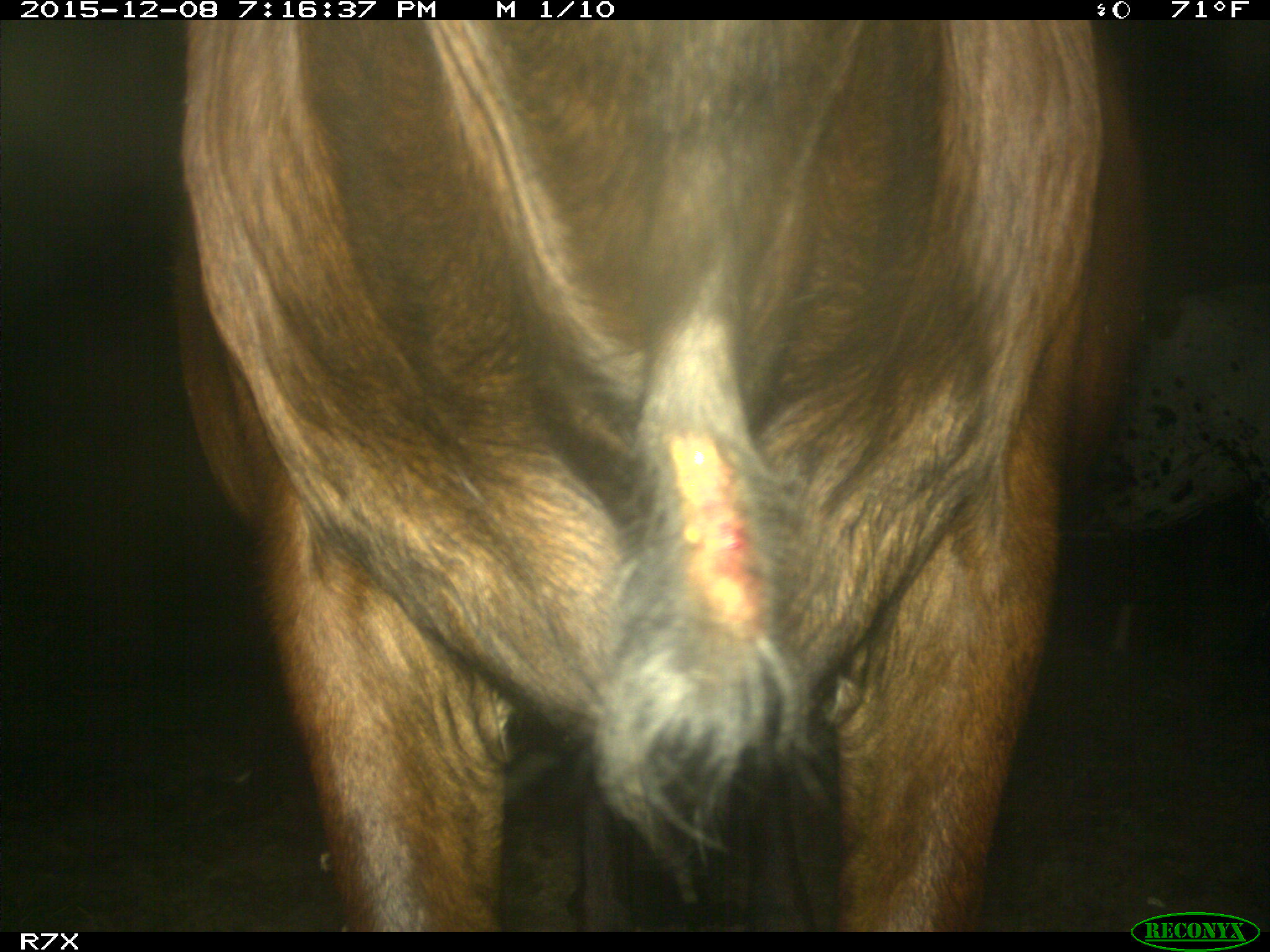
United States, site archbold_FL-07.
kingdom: Animalia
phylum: Chordata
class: Mammalia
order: Artiodactyla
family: Bovidae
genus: Bos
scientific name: Bos taurus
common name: domestic cow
Bos taurus (domestic cow).